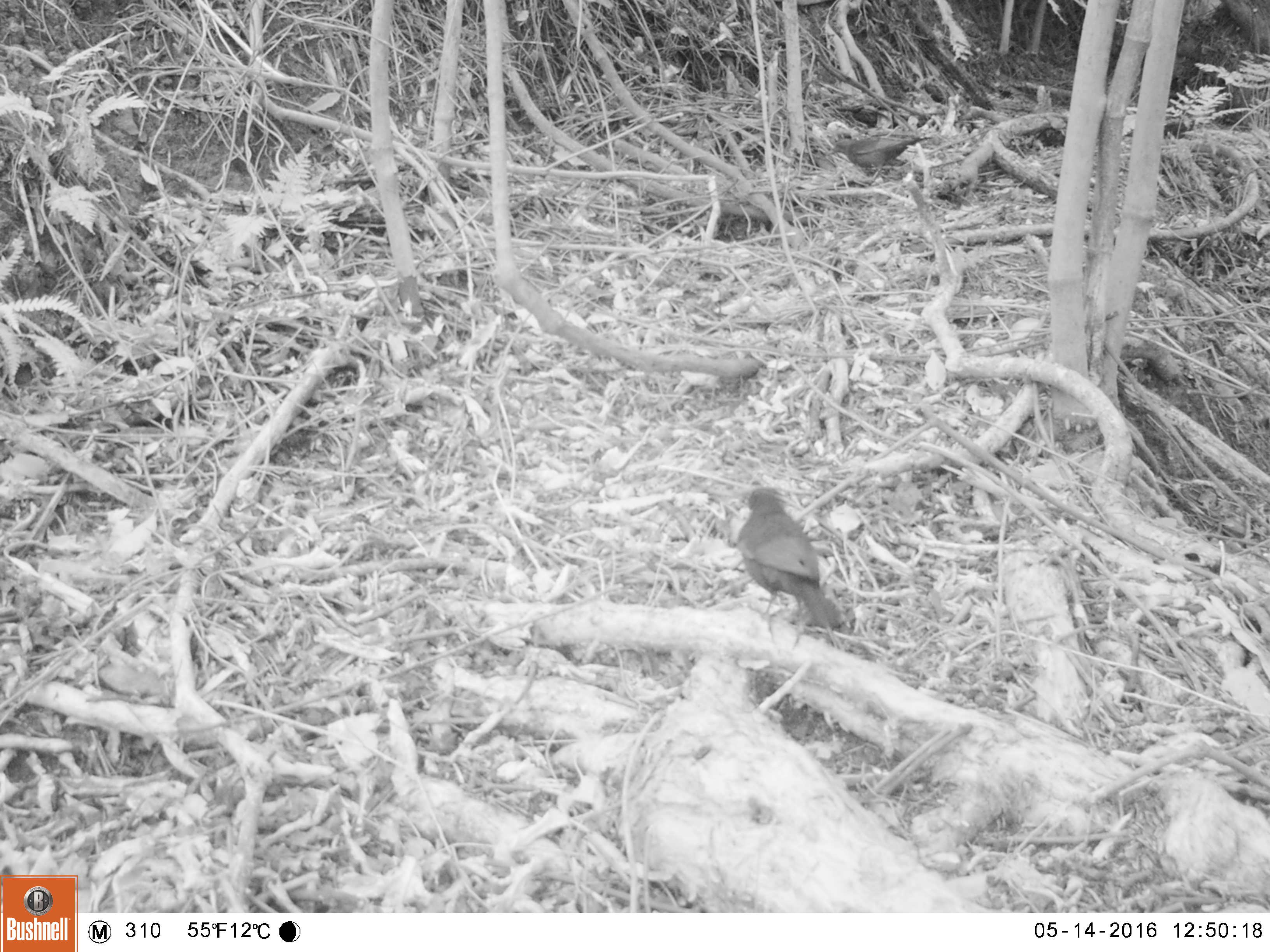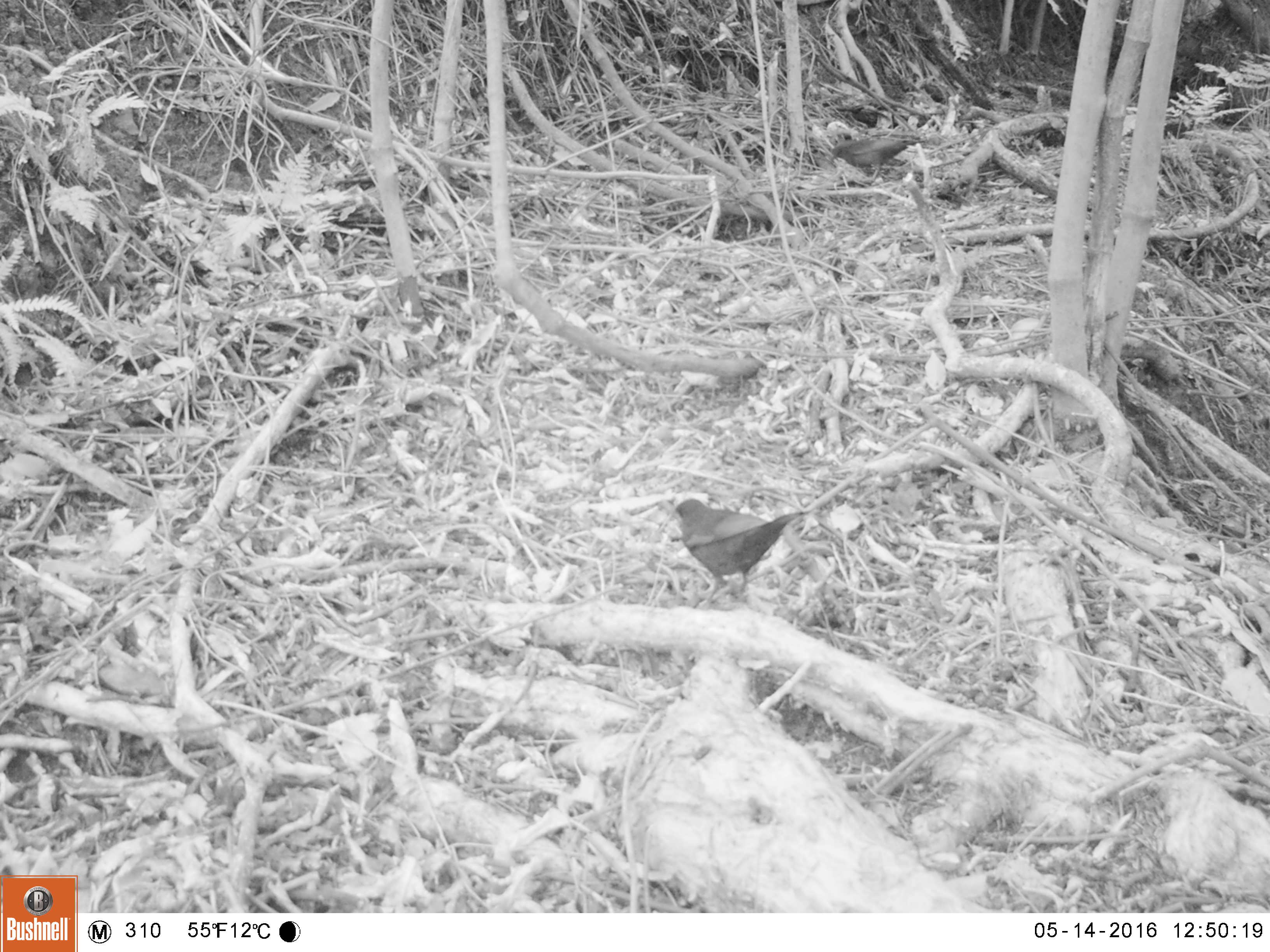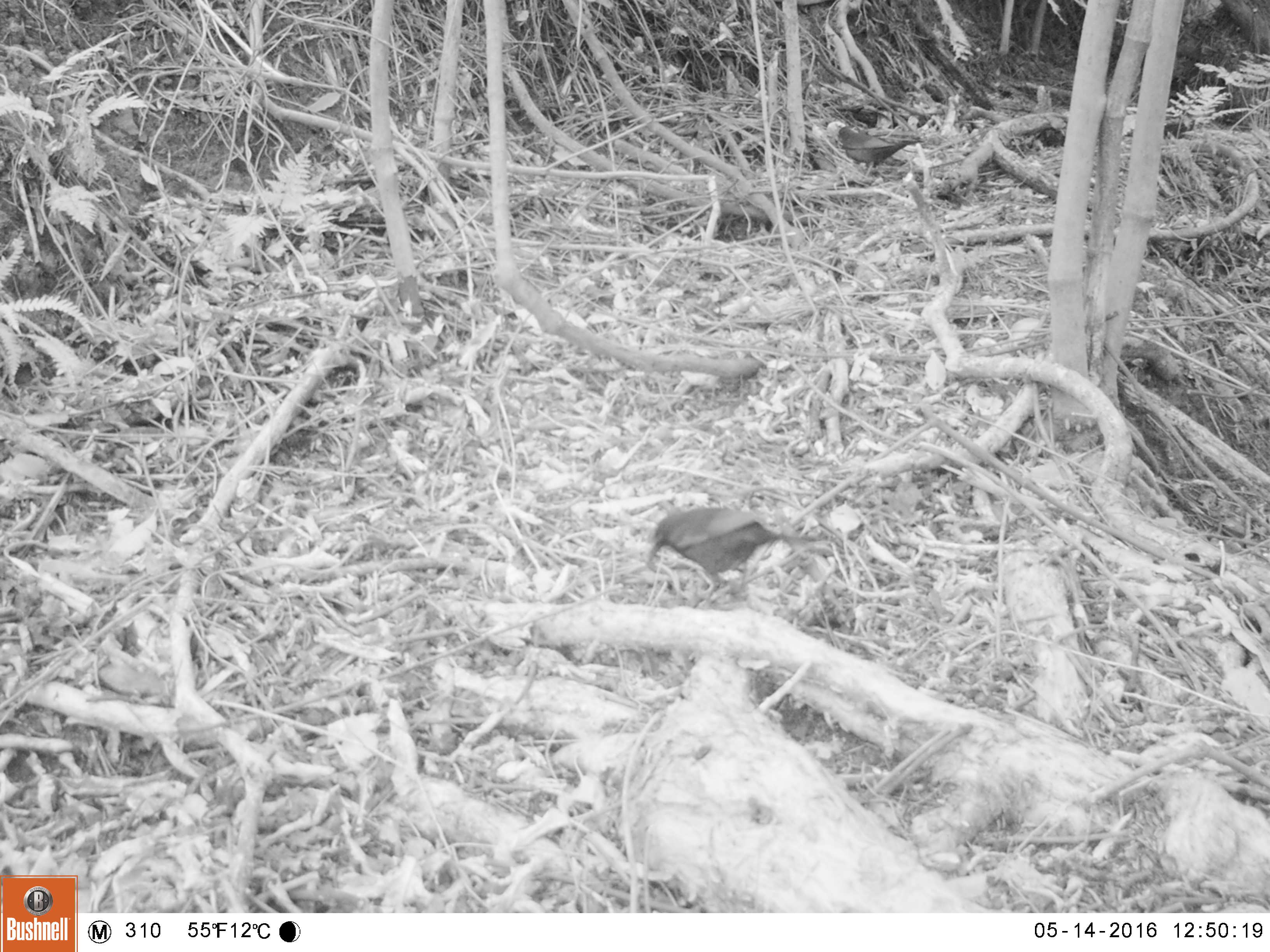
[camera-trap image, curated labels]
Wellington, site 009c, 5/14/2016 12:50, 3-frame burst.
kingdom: Animalia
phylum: Chordata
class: Aves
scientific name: Aves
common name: bird